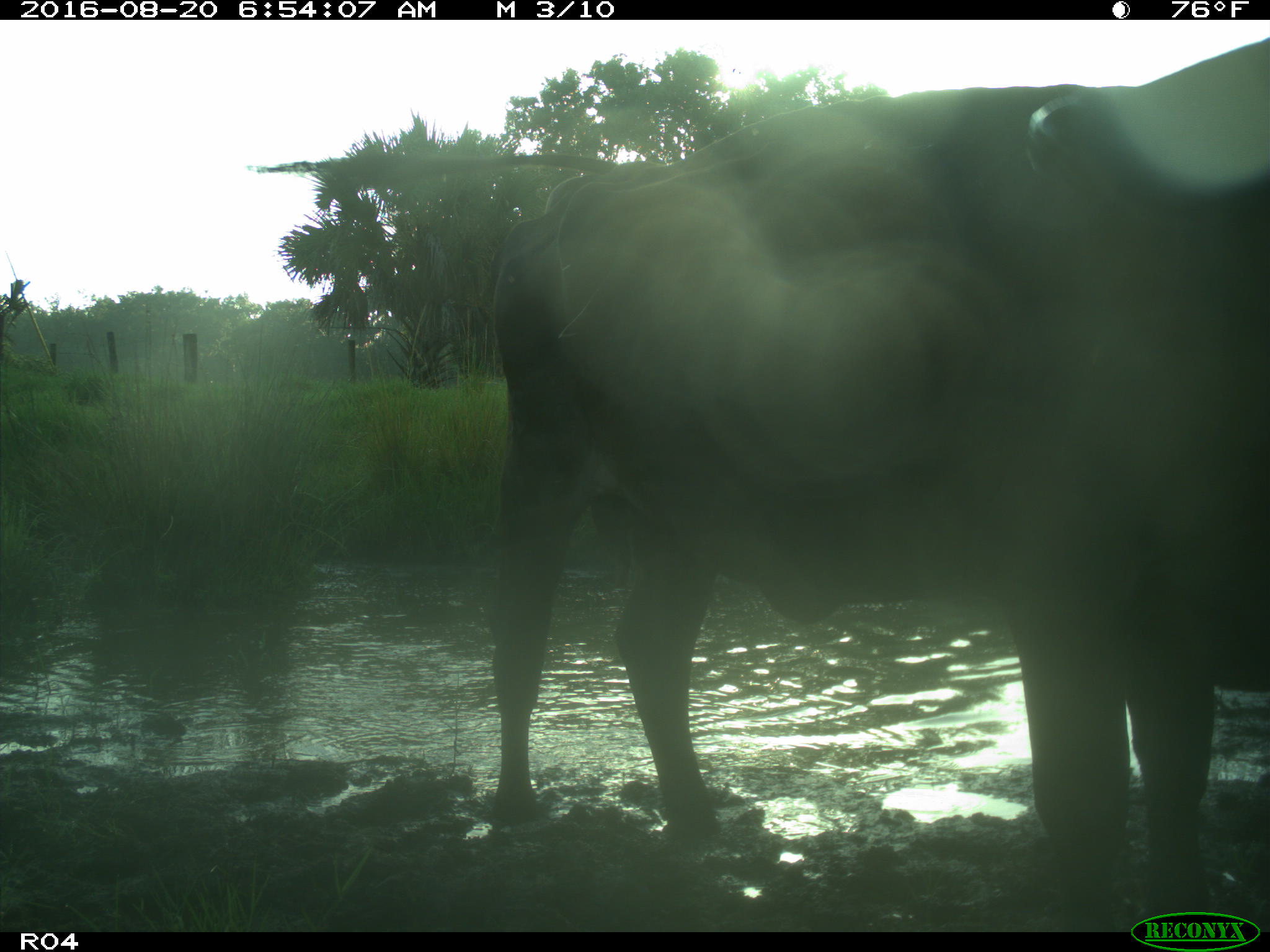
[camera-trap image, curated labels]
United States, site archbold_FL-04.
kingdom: Animalia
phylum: Chordata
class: Mammalia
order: Artiodactyla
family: Bovidae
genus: Bos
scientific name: Bos taurus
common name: domestic cow